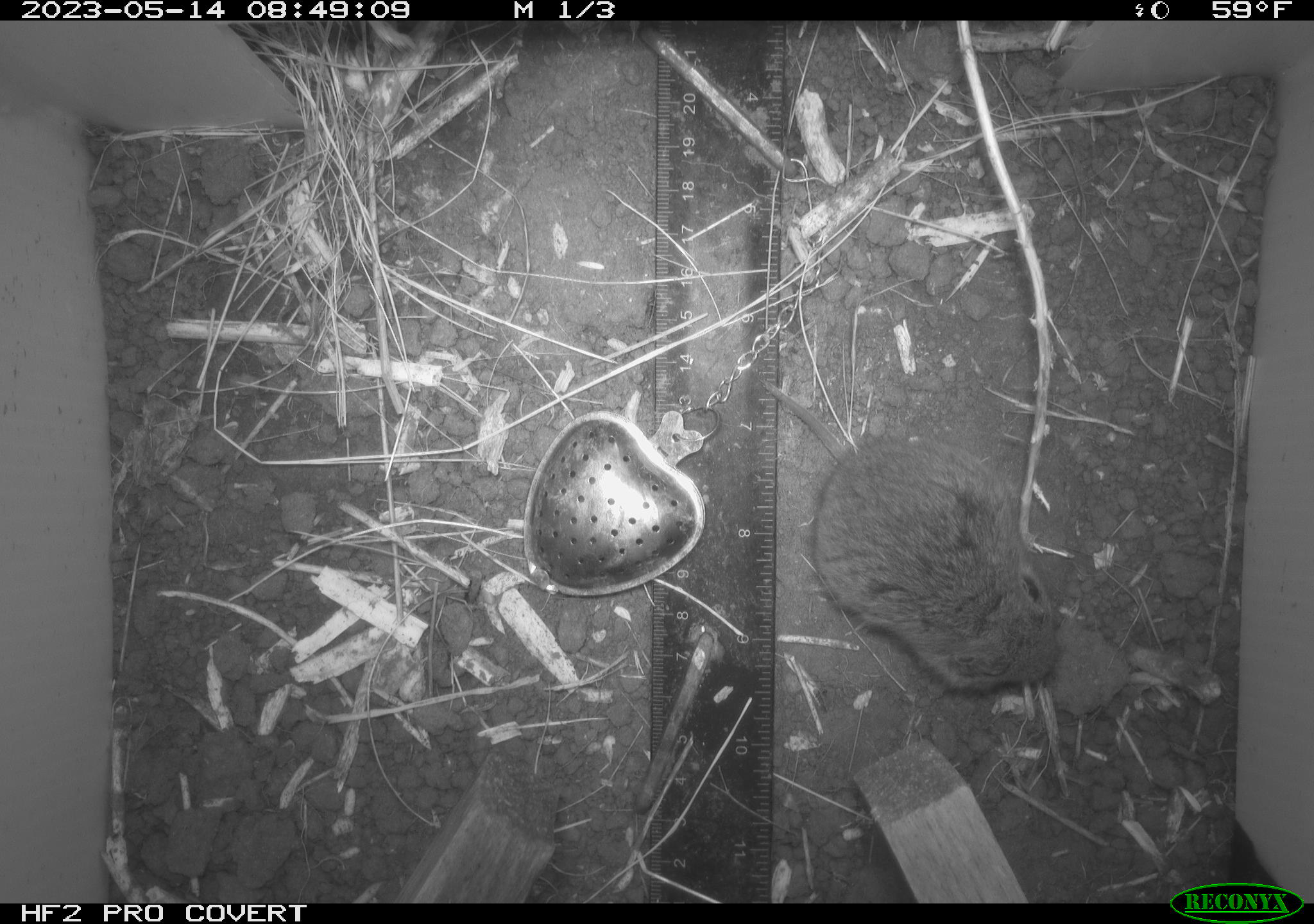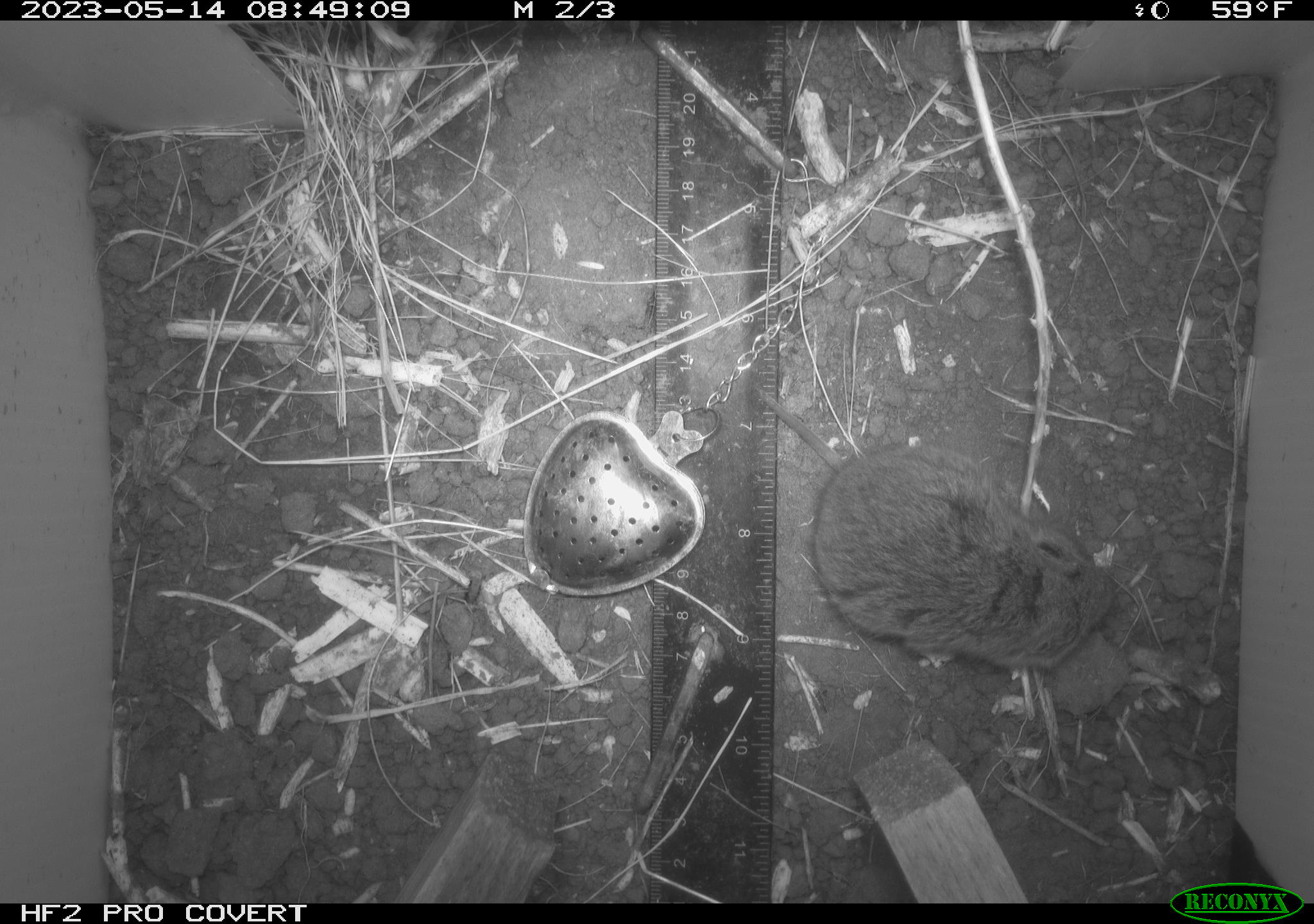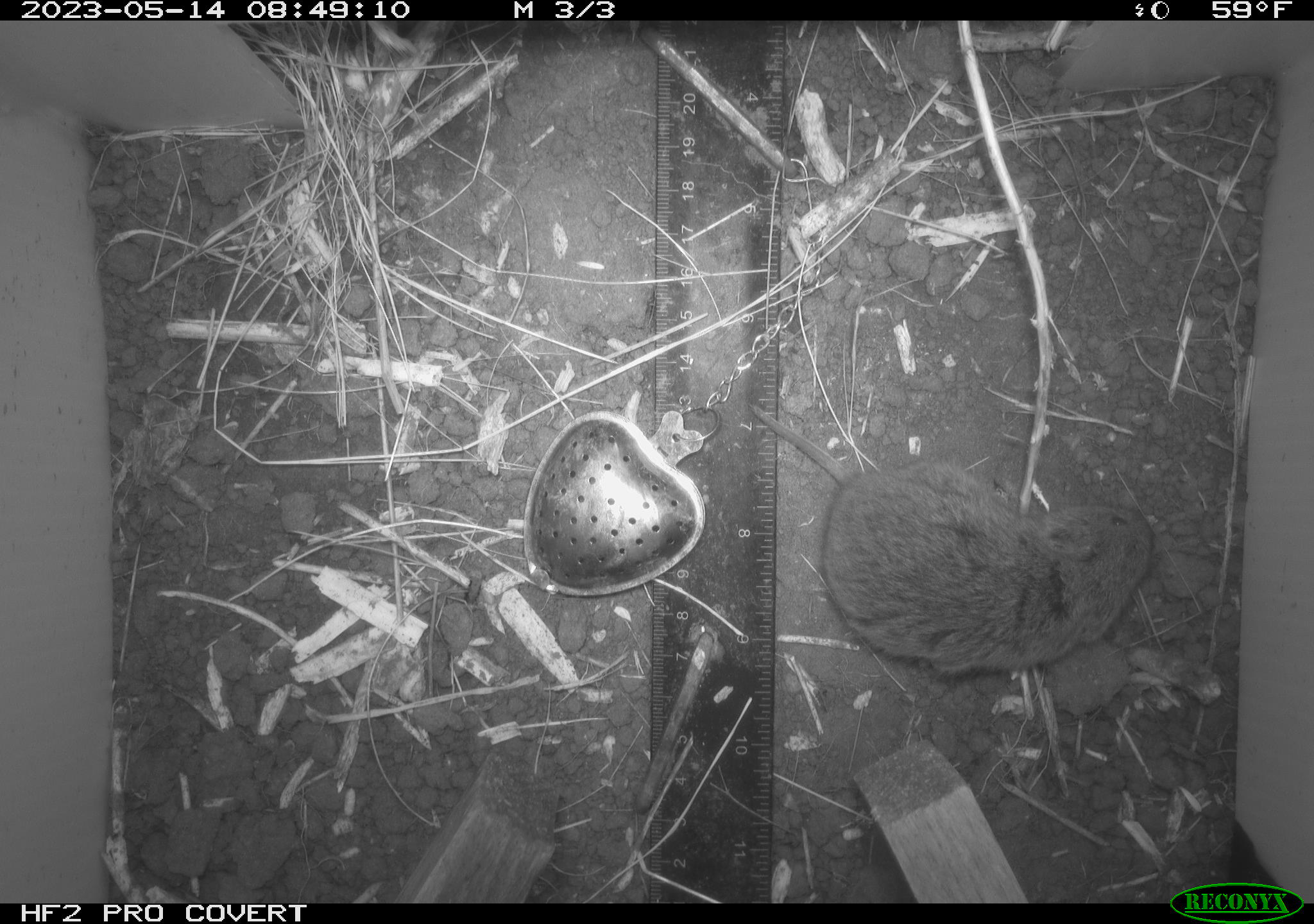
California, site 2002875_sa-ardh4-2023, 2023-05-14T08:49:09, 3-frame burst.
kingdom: Animalia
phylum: Chordata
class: Mammalia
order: Rodentia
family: Cricetidae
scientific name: Arvicolinae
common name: voles, lemmings, and muskrats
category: arvicolinae subfamily